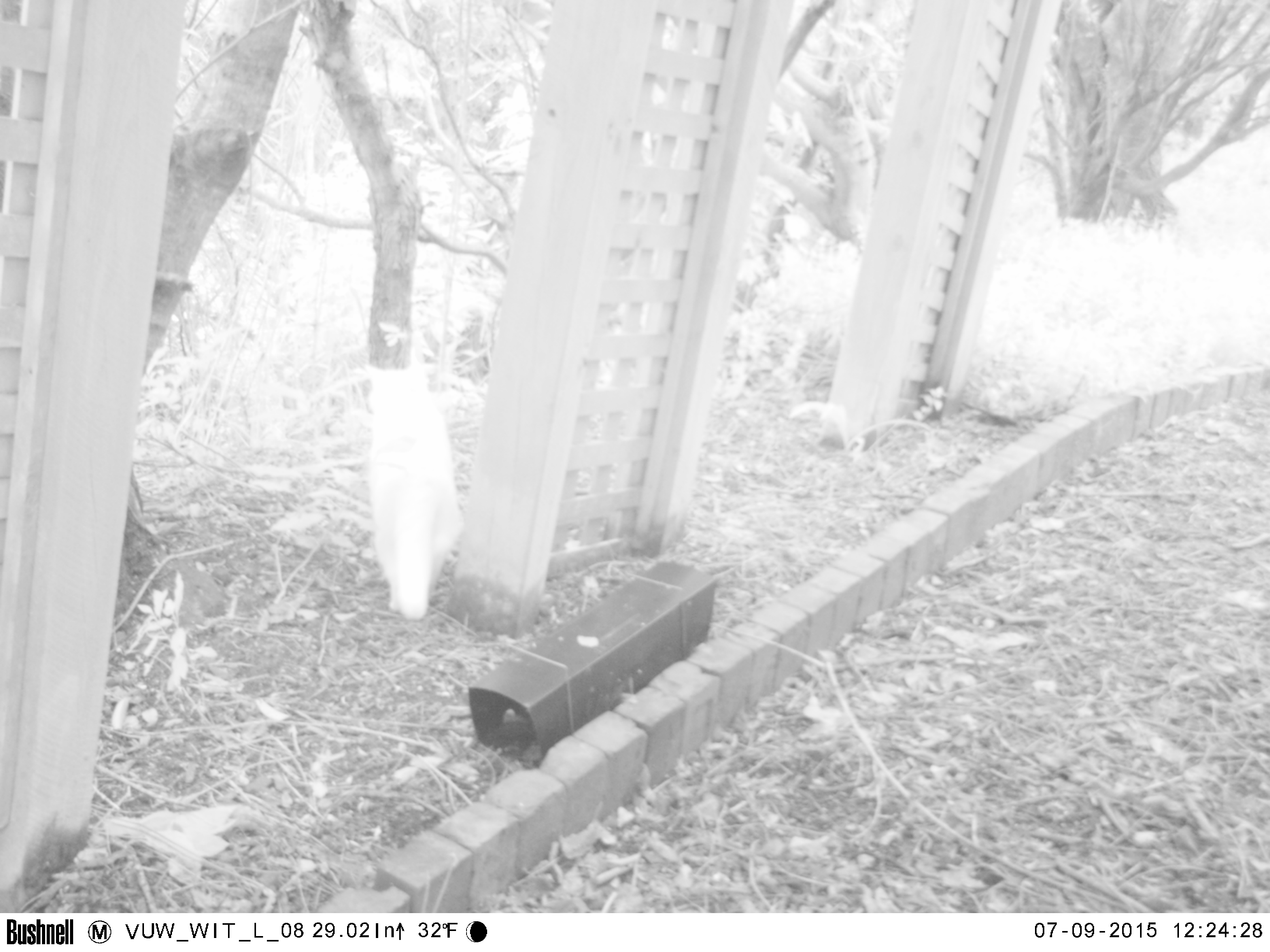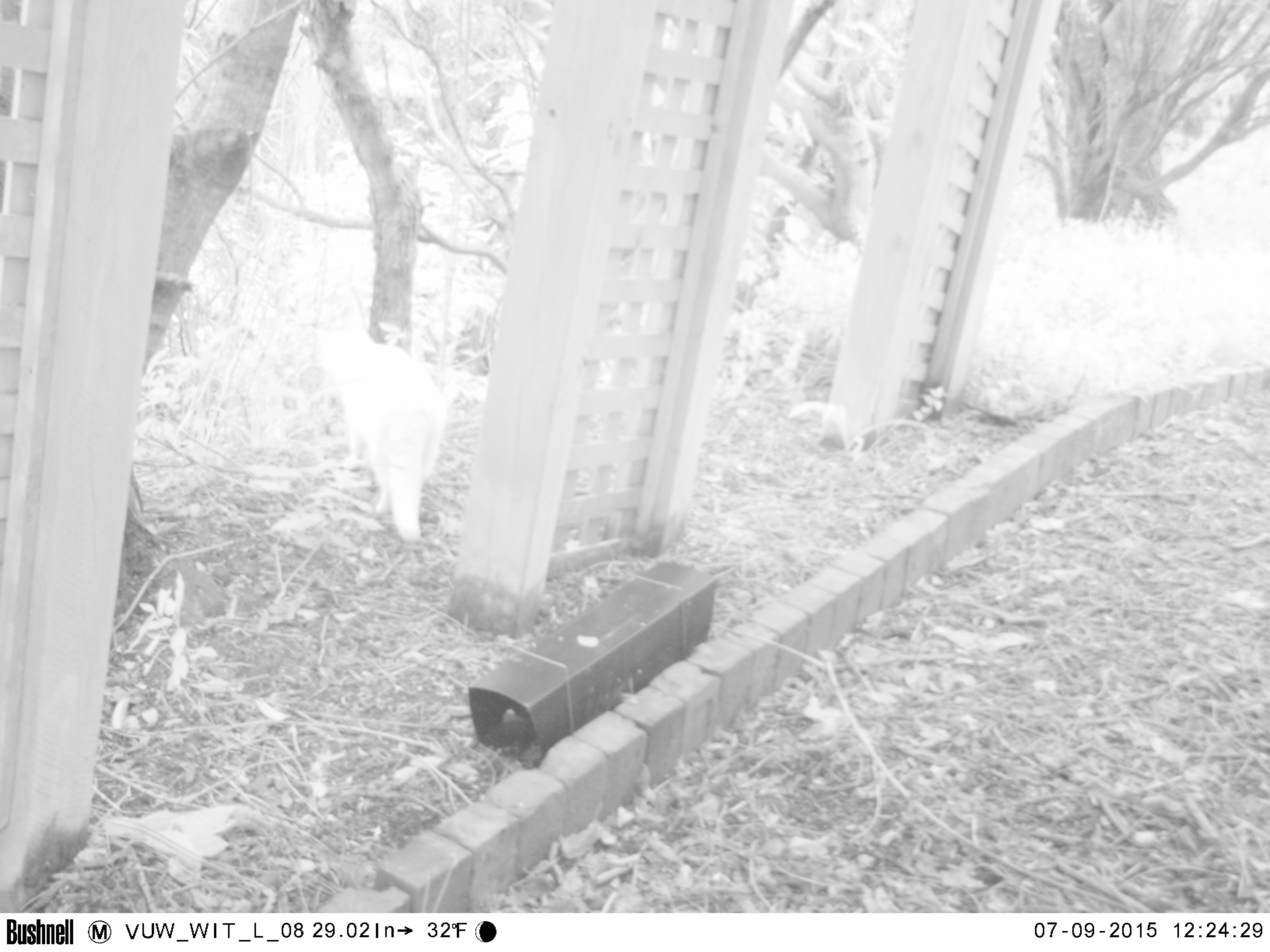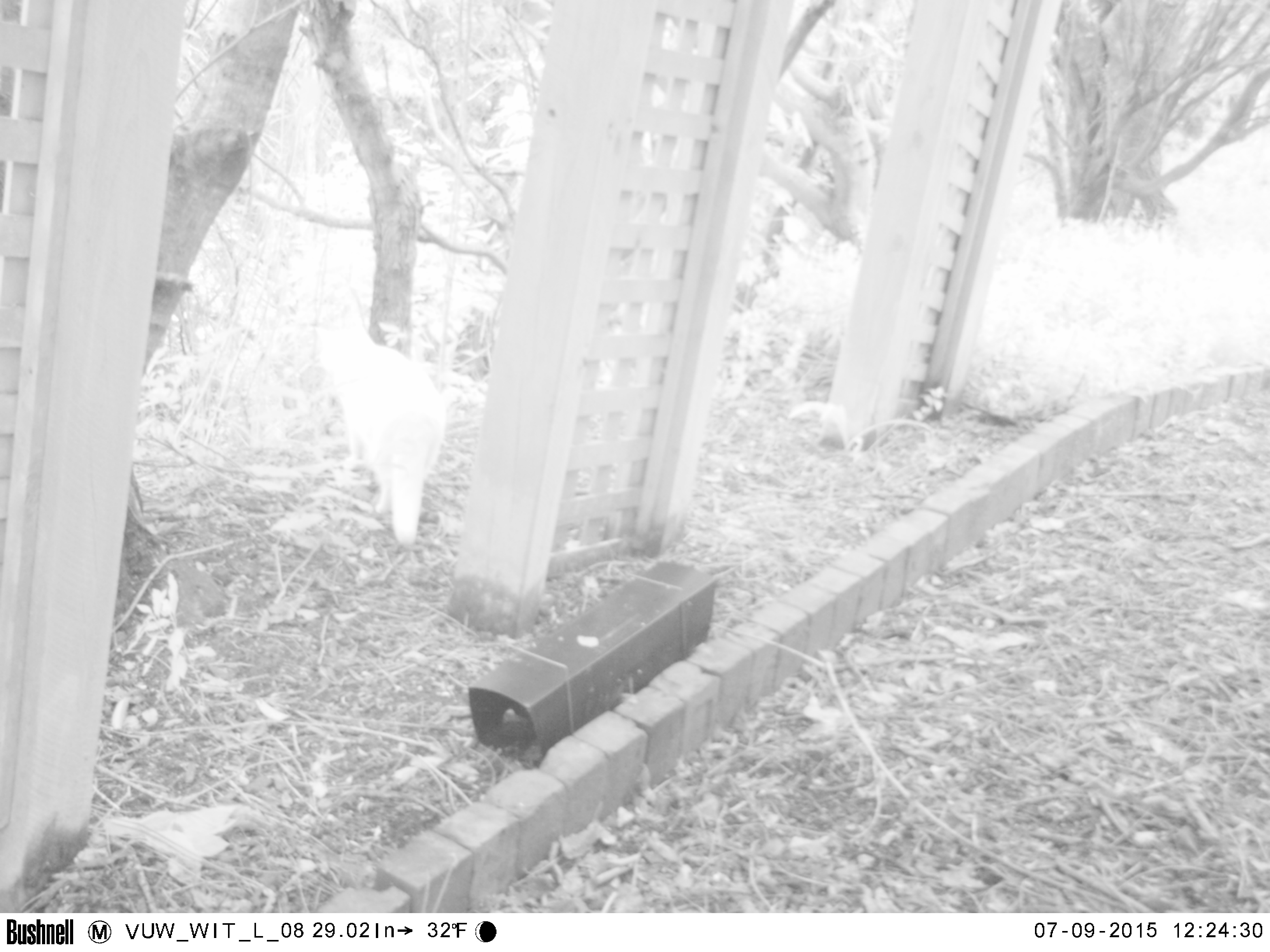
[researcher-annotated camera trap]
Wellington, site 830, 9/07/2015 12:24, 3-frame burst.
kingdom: Animalia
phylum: Chordata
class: Mammalia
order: Carnivora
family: Felidae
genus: Felis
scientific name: Felis catus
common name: cat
Cat (Felis catus).